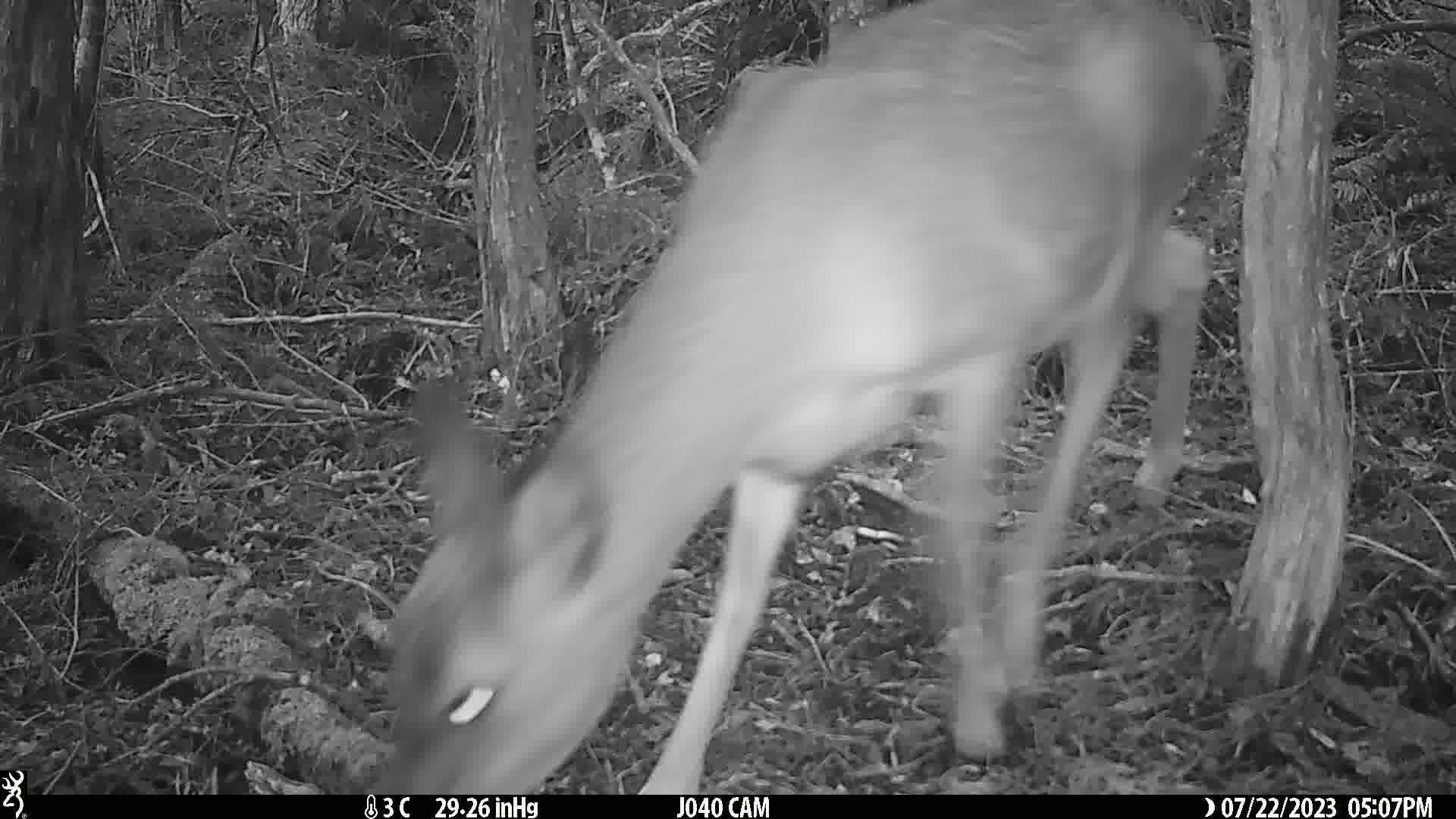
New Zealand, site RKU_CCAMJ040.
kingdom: Animalia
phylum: Chordata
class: Mammalia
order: Artiodactyla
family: Cervidae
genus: Odocoileus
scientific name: Odocoileus virginianus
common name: white-tailed deer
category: white tailed deer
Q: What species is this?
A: White tailed deer (white-tailed deer) (Odocoileus virginianus).